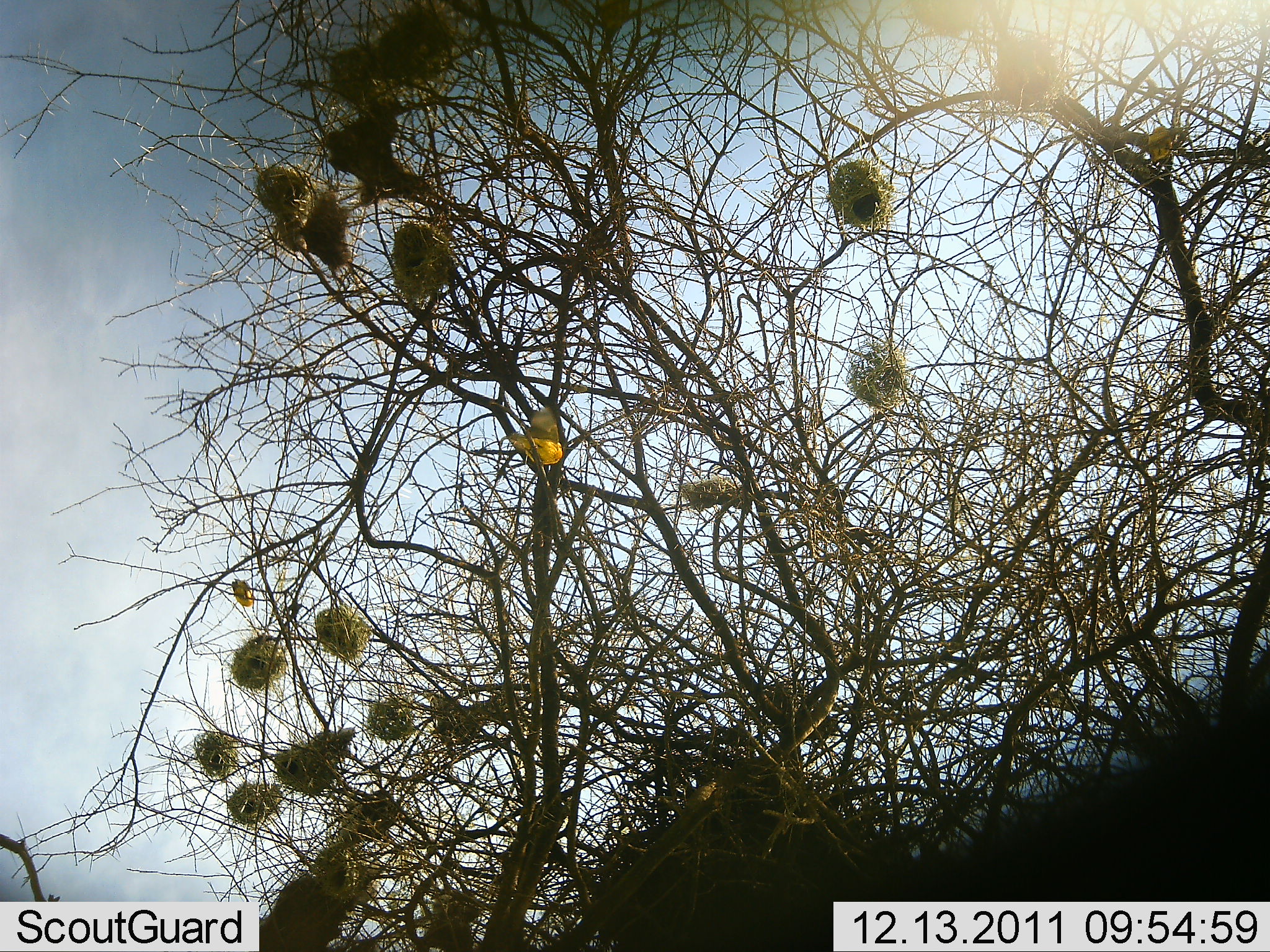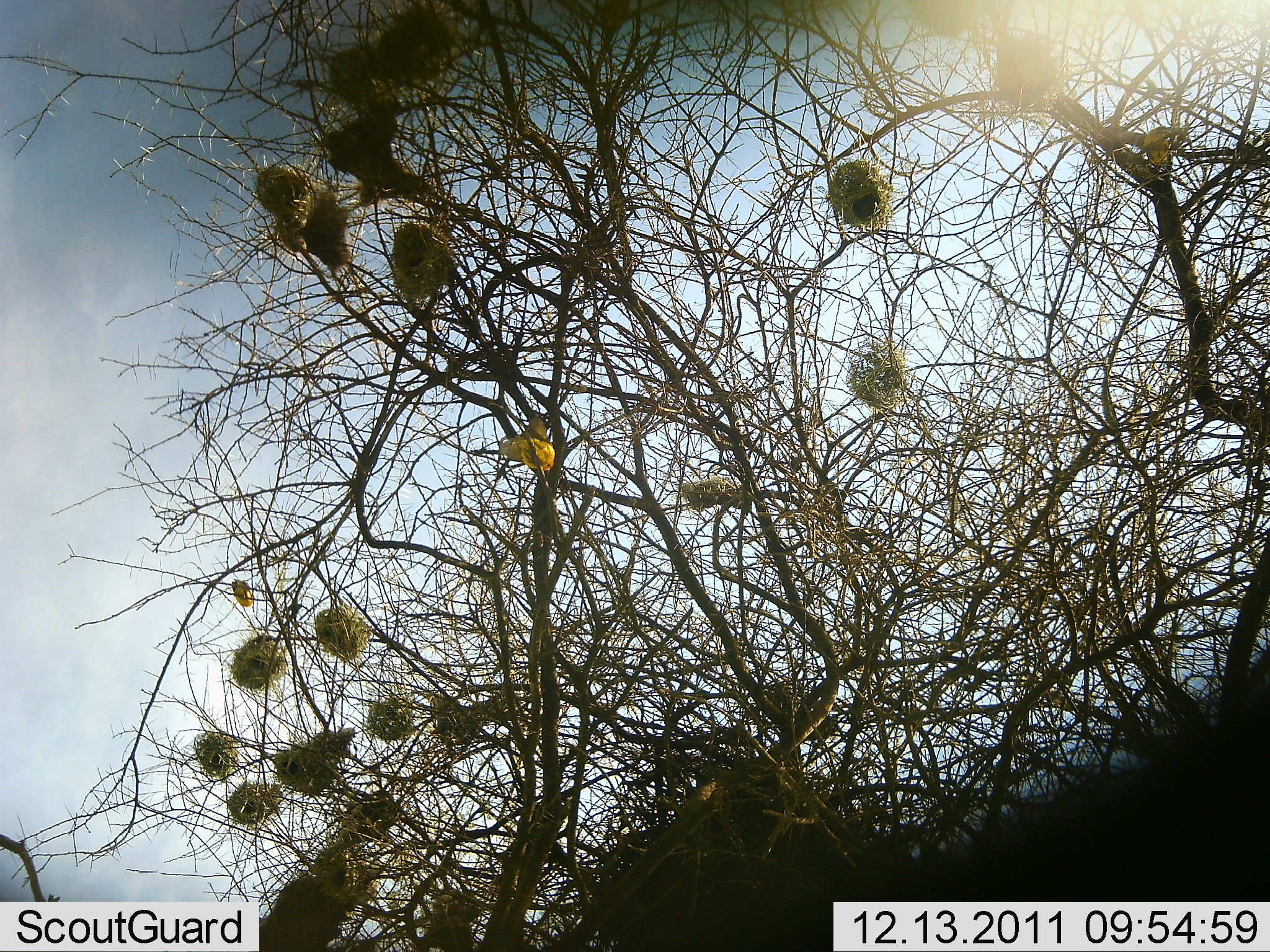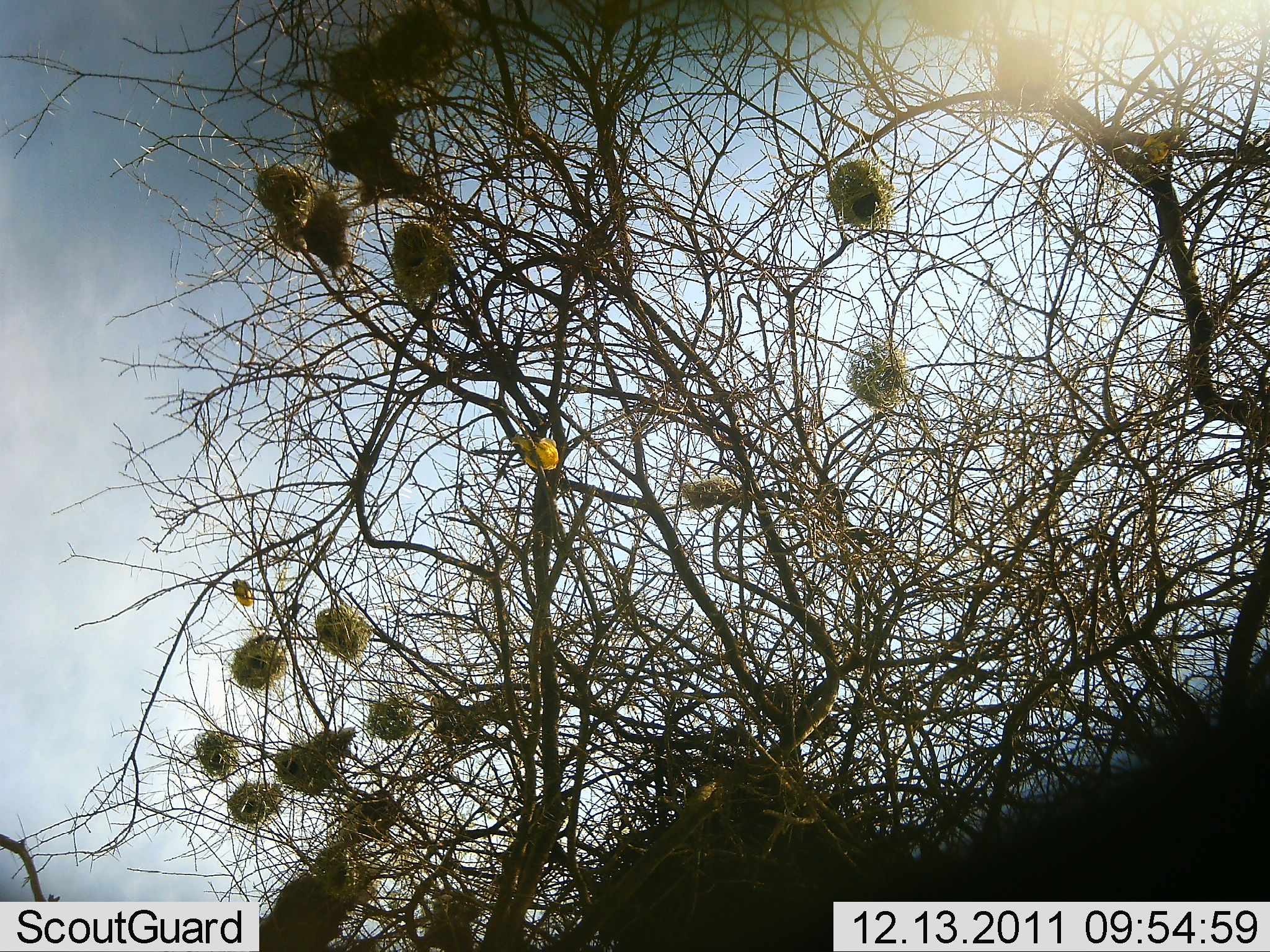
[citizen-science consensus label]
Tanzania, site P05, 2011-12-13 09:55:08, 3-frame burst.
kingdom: Animalia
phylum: Chordata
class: Aves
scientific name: Aves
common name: bird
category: otherbird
Otherbird (bird) (Aves), count 3. Behavior (volunteer vote fractions): standing 60%, resting 20%, moving 40%, interacting 10%. Young present (vote fraction): 0%. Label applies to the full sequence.